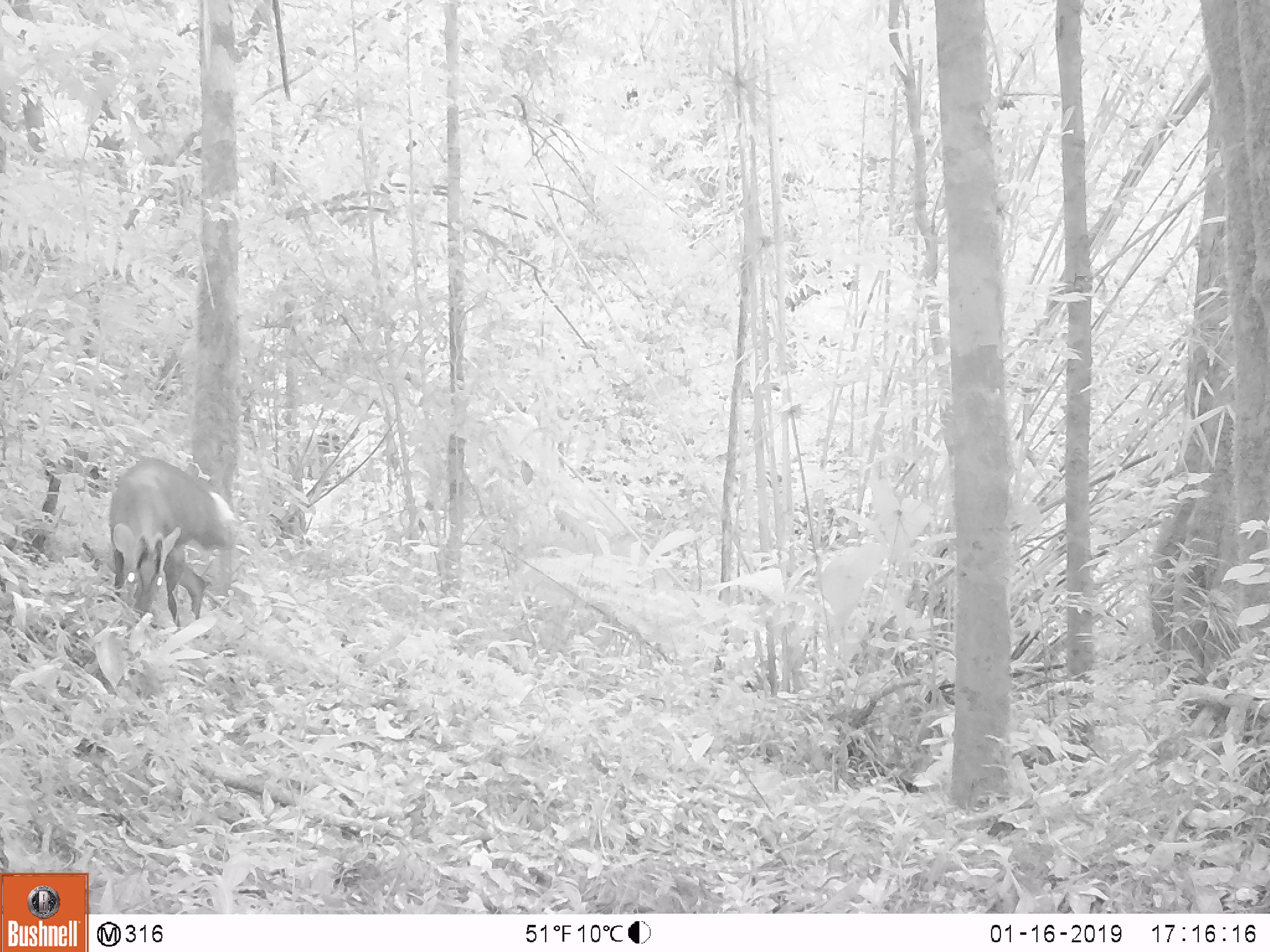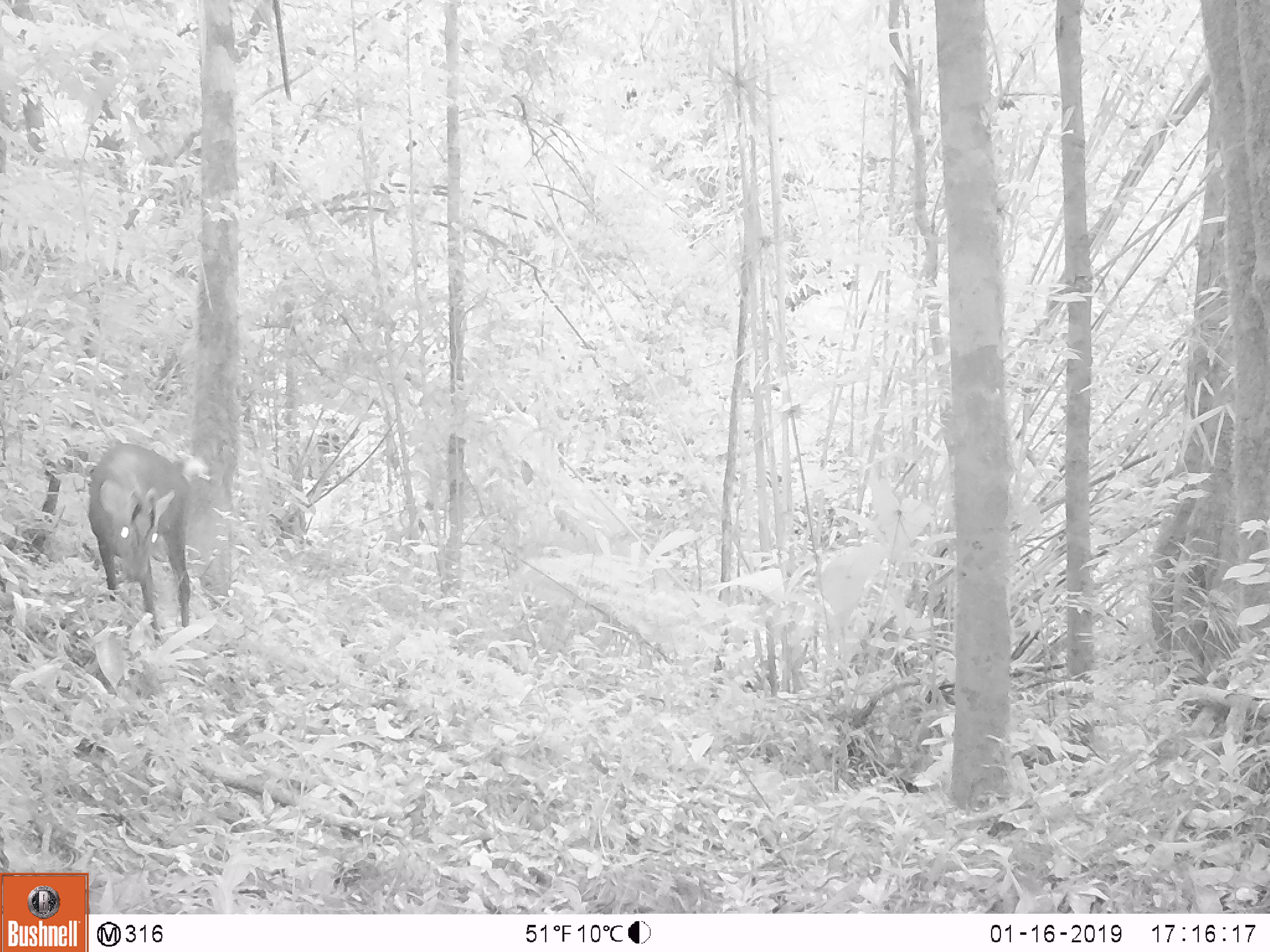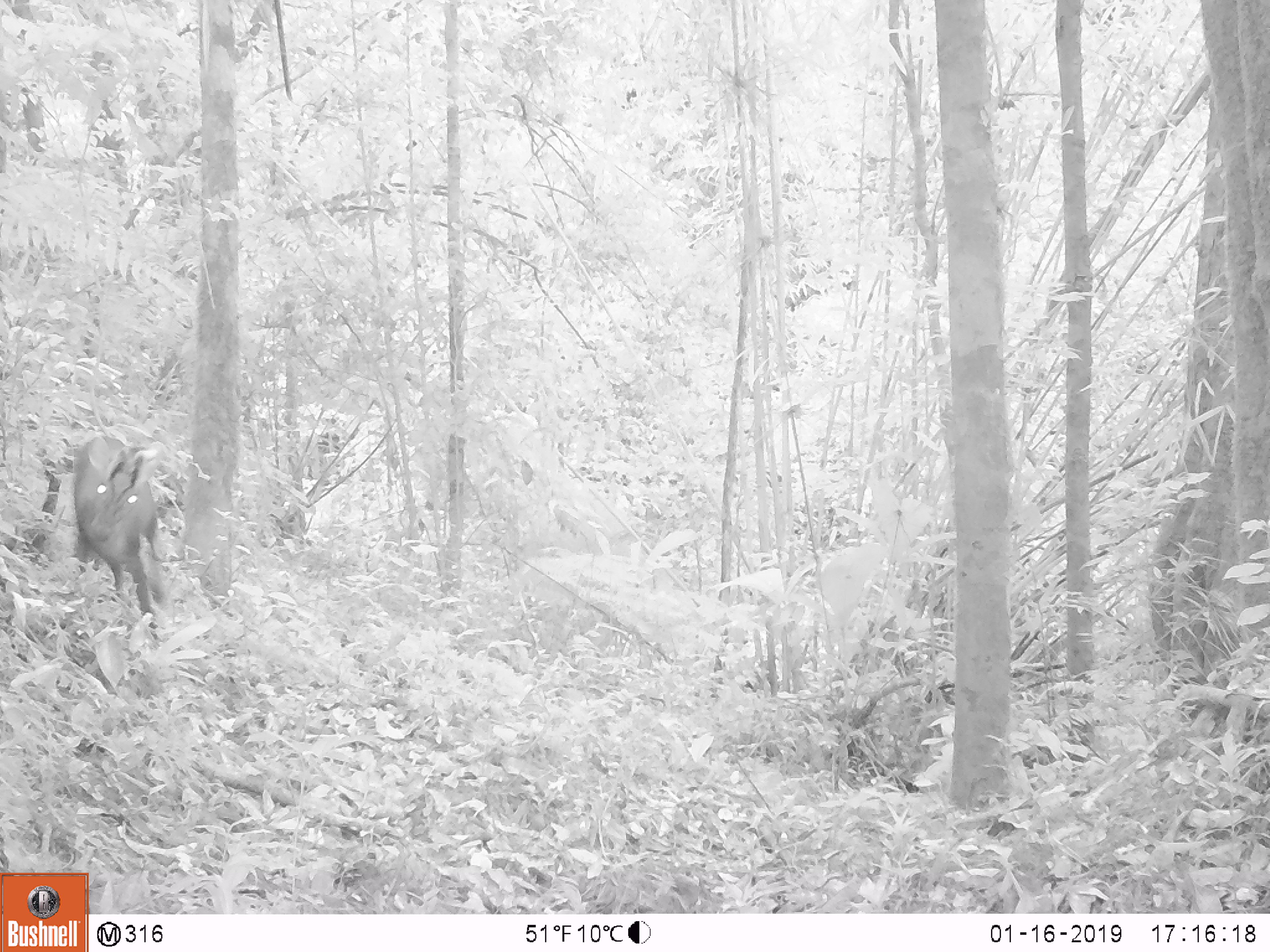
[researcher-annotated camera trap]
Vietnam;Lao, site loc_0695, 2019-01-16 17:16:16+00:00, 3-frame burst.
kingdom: Animalia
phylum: Chordata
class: Mammalia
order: Artiodactyla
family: Cervidae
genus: Muntiacus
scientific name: Muntiacus rooseveltorum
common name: roosevelt's muntjac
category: roosevelts muntjac group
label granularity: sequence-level